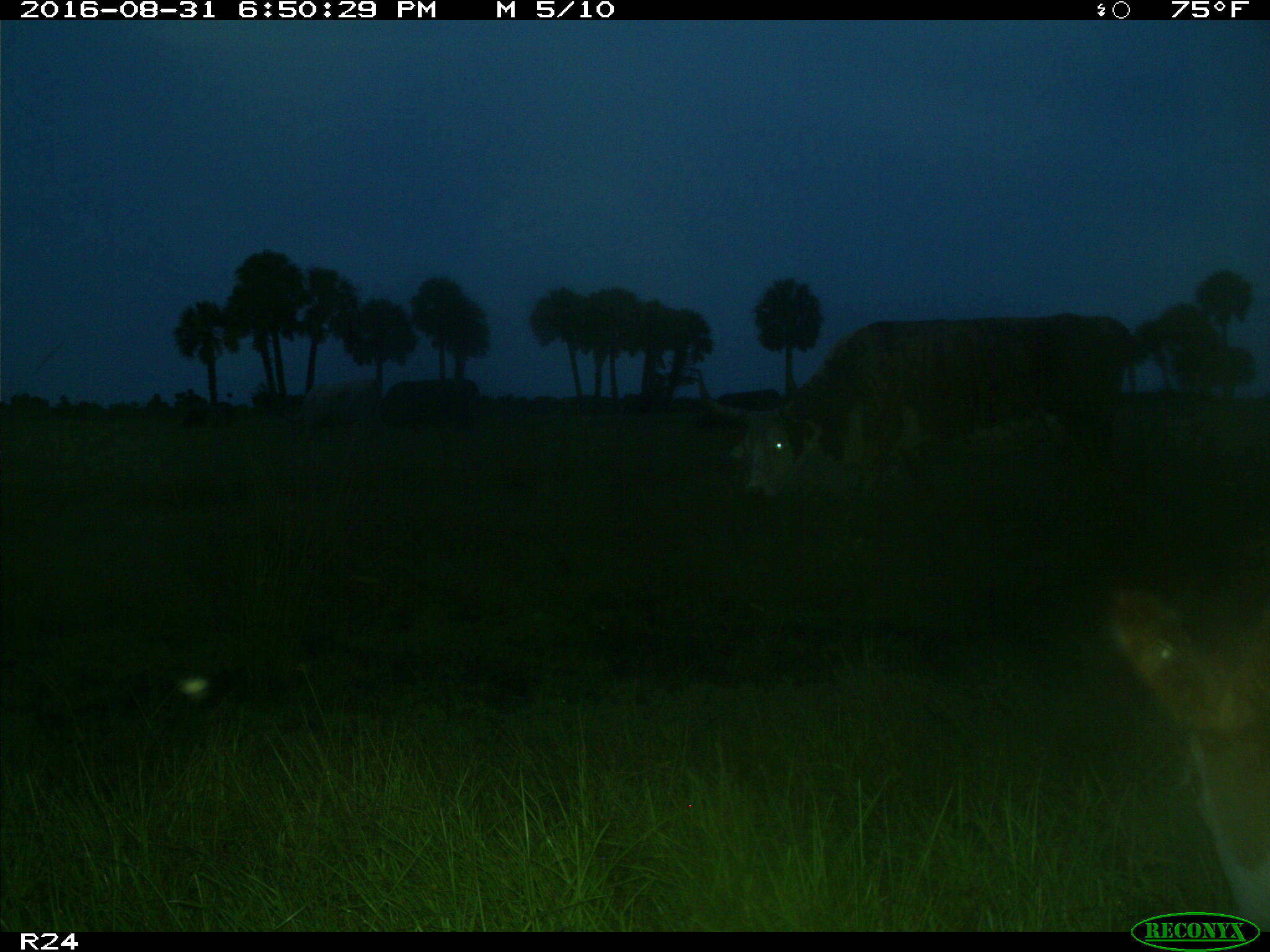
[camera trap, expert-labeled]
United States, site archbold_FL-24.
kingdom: Animalia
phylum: Chordata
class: Mammalia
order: Artiodactyla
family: Bovidae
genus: Bos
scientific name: Bos taurus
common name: domestic cow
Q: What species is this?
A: Bos taurus (domestic cow).